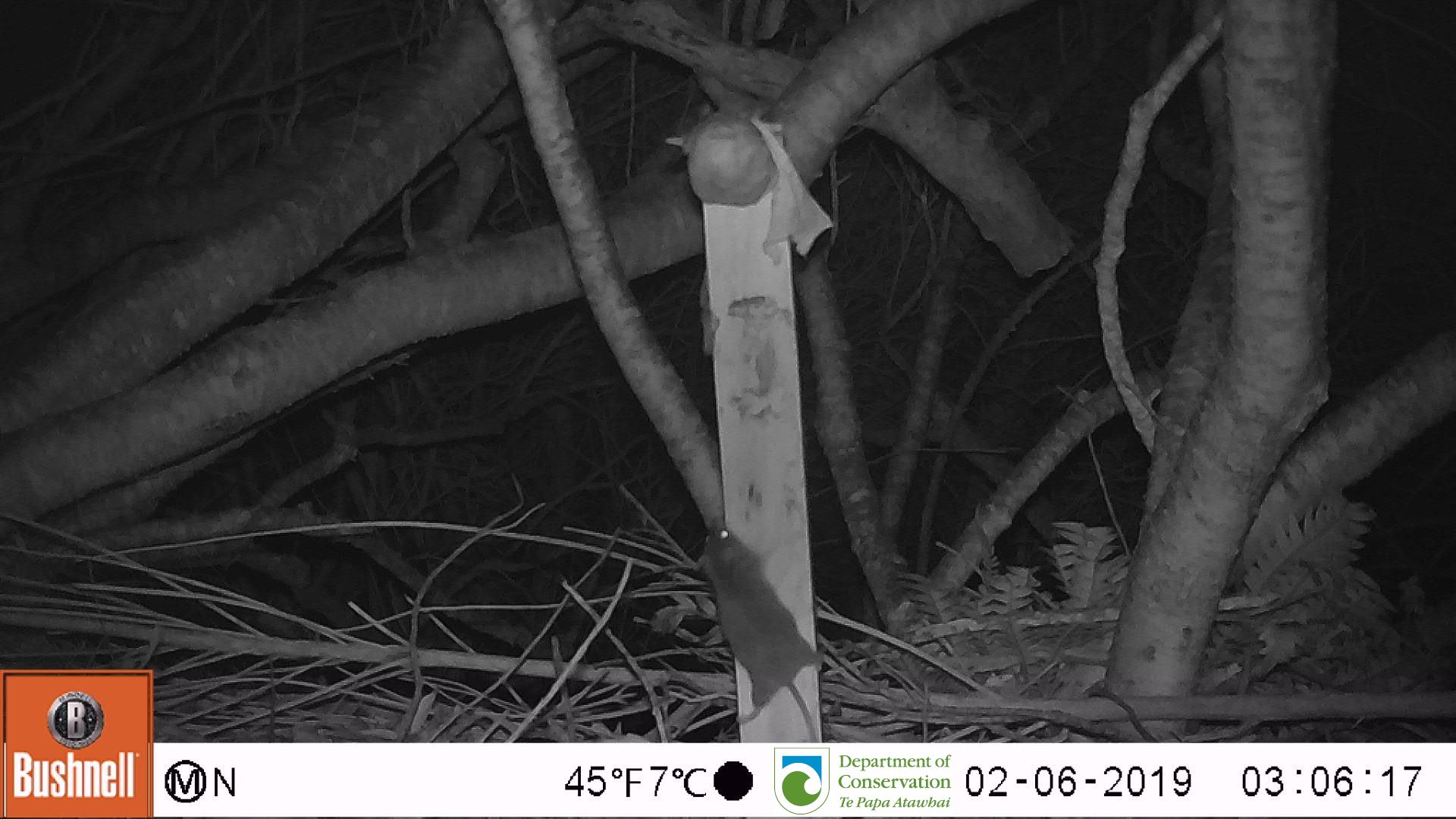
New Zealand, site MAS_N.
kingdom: Animalia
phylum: Chordata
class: Mammalia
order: Rodentia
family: Muridae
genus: Mus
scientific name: Mus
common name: mouse